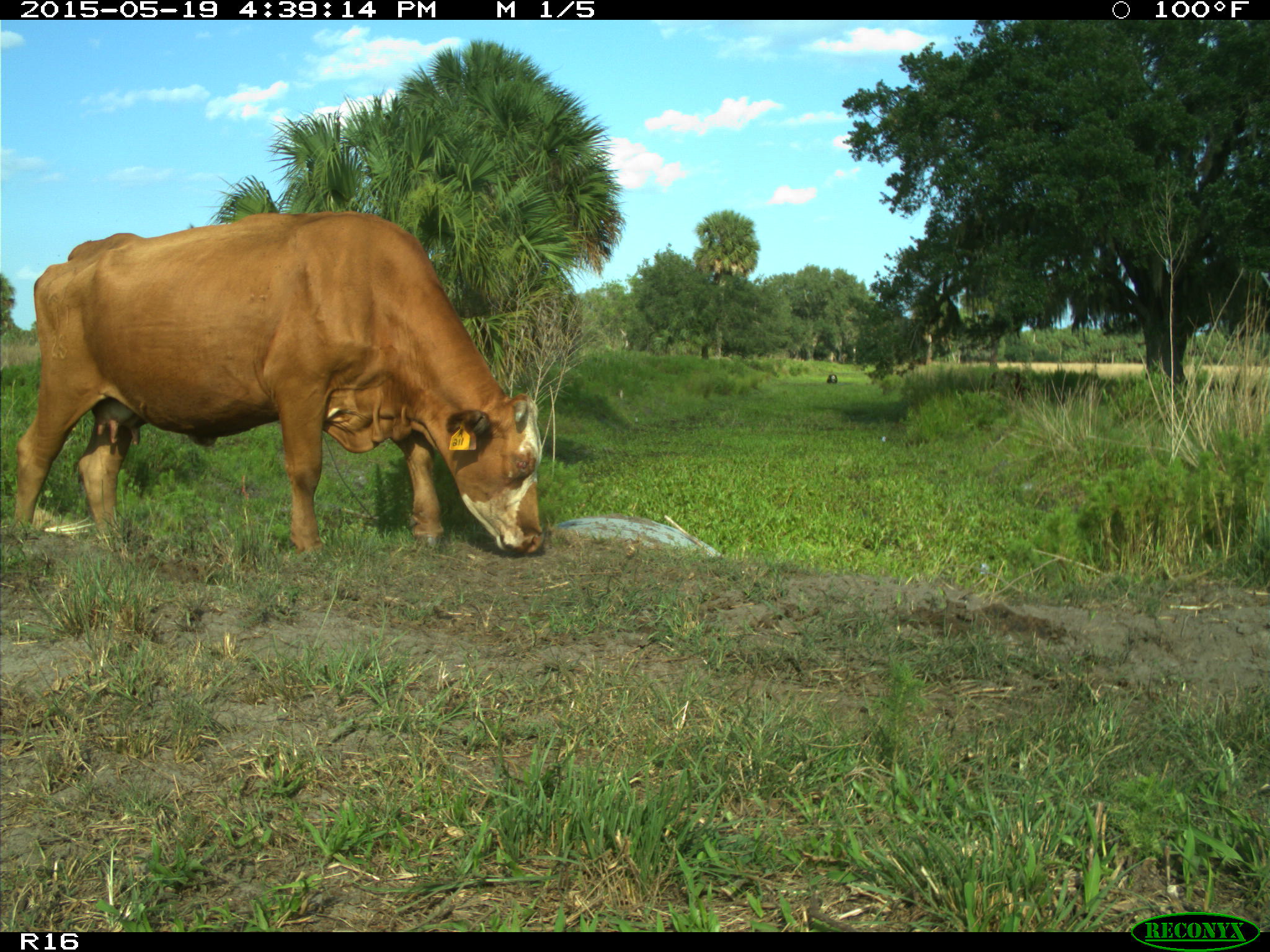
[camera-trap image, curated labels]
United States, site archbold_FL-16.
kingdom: Animalia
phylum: Chordata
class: Mammalia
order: Artiodactyla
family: Bovidae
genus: Bos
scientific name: Bos taurus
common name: domestic cow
Bos taurus (domestic cow).